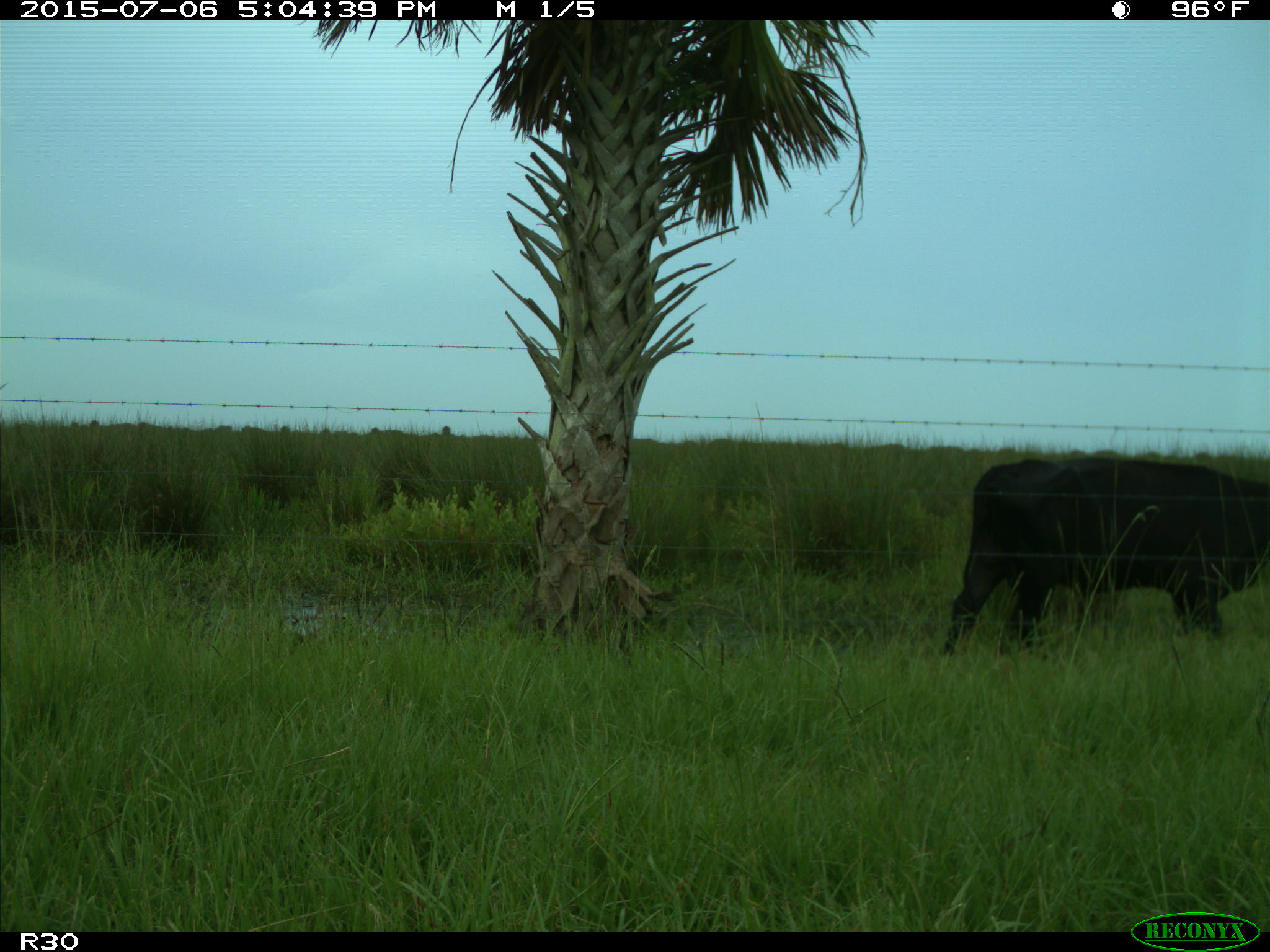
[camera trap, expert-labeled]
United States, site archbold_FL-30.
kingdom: Animalia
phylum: Chordata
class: Mammalia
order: Artiodactyla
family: Bovidae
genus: Bos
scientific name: Bos taurus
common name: domestic cow